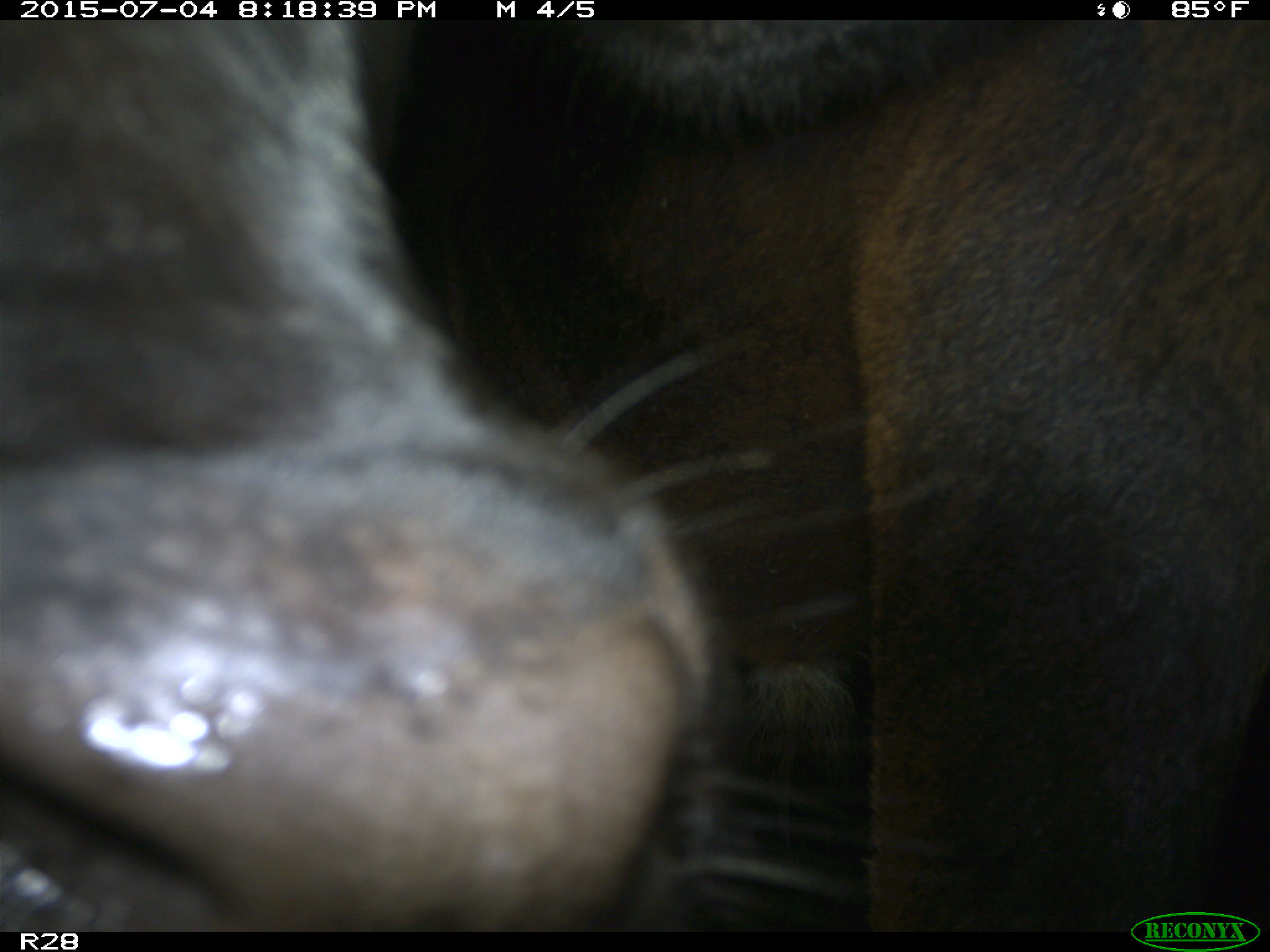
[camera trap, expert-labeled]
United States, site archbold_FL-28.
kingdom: Animalia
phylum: Chordata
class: Mammalia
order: Artiodactyla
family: Bovidae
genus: Bos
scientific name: Bos taurus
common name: domestic cow